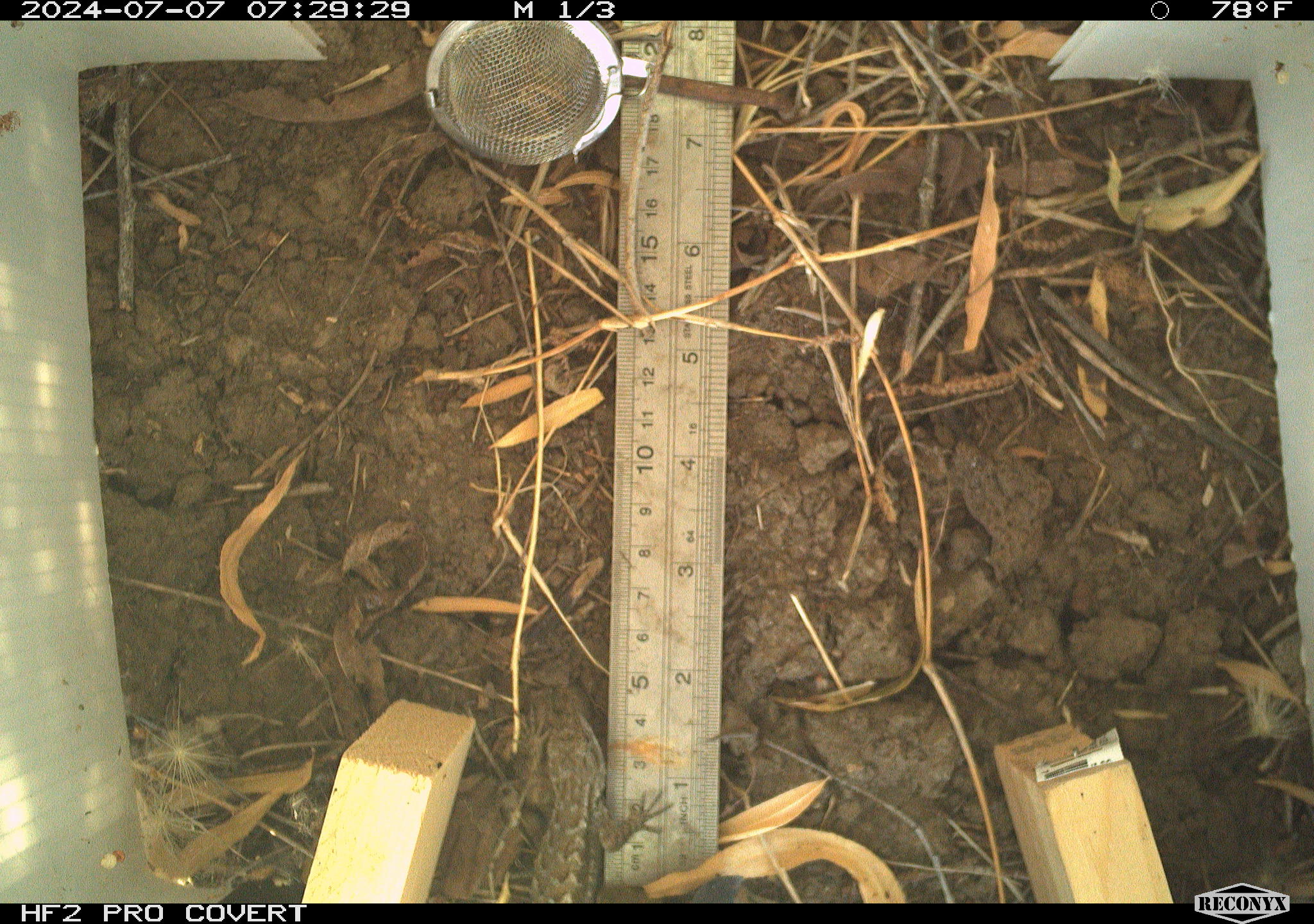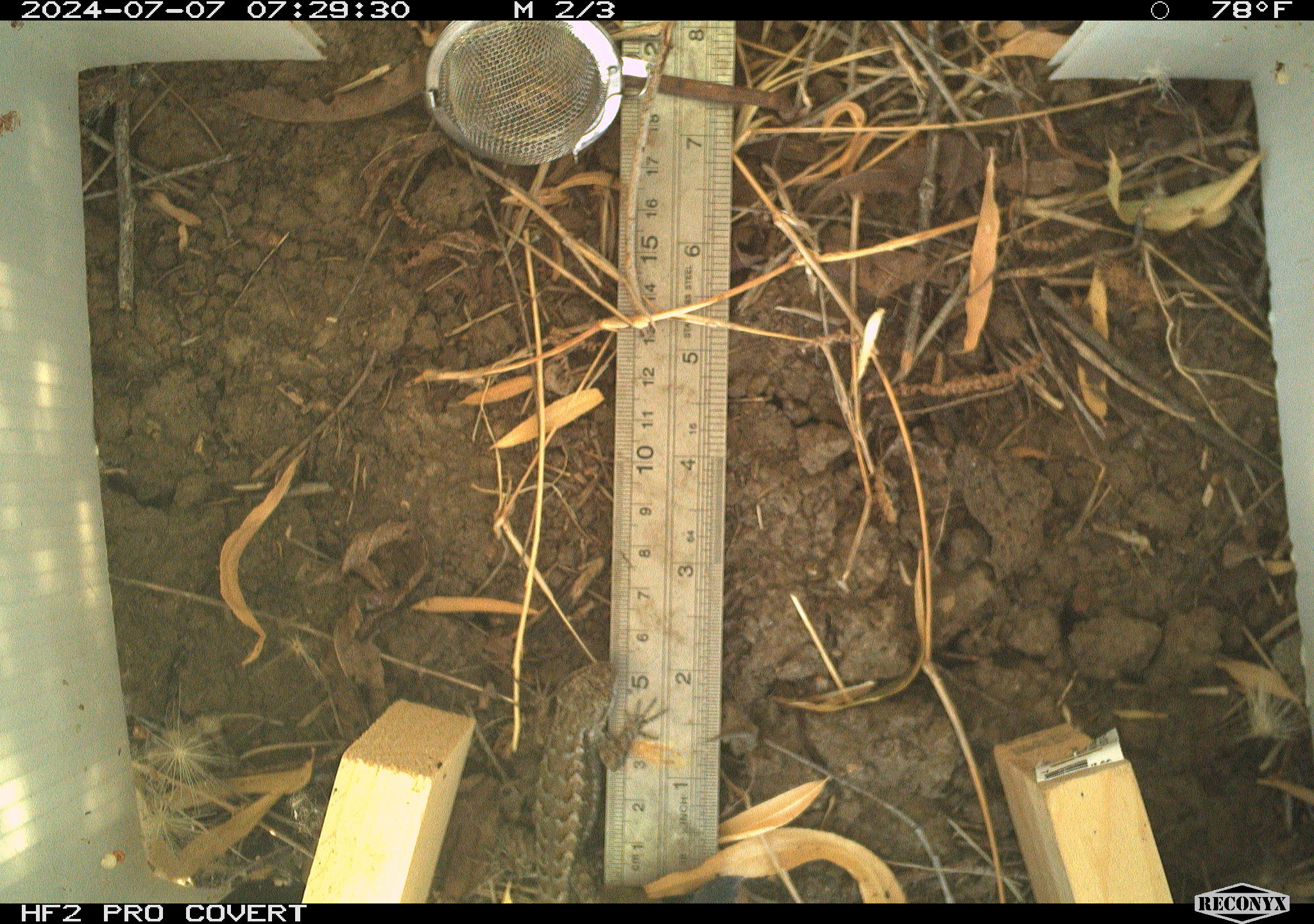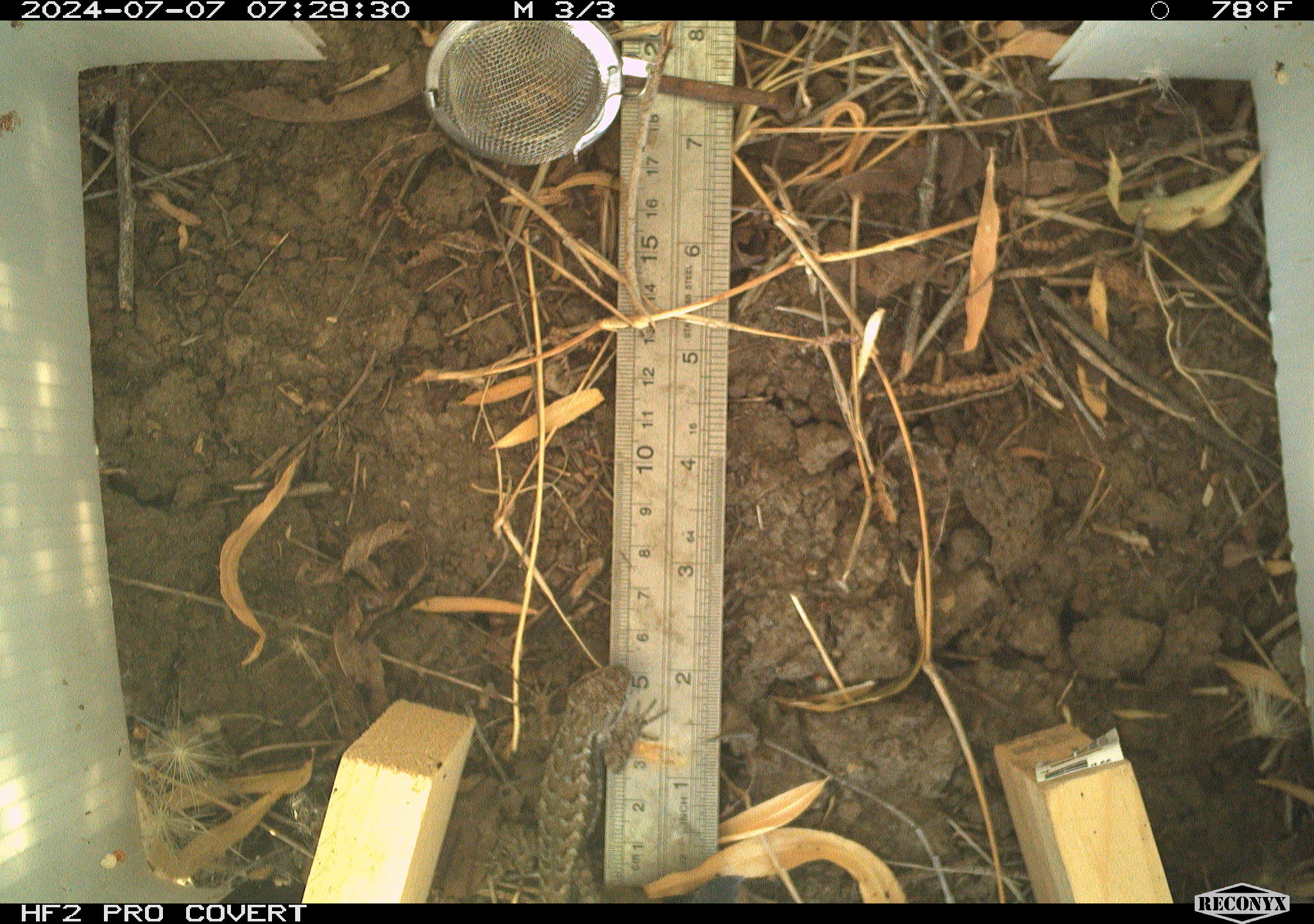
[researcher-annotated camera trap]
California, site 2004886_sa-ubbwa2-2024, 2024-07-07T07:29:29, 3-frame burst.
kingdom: Animalia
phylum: Chordata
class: Reptilia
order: Squamata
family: Phrynosomatidae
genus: Sceloporus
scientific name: Sceloporus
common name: spiny lizards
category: sceloporus species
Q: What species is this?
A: Sceloporus species (spiny lizards) (Sceloporus).